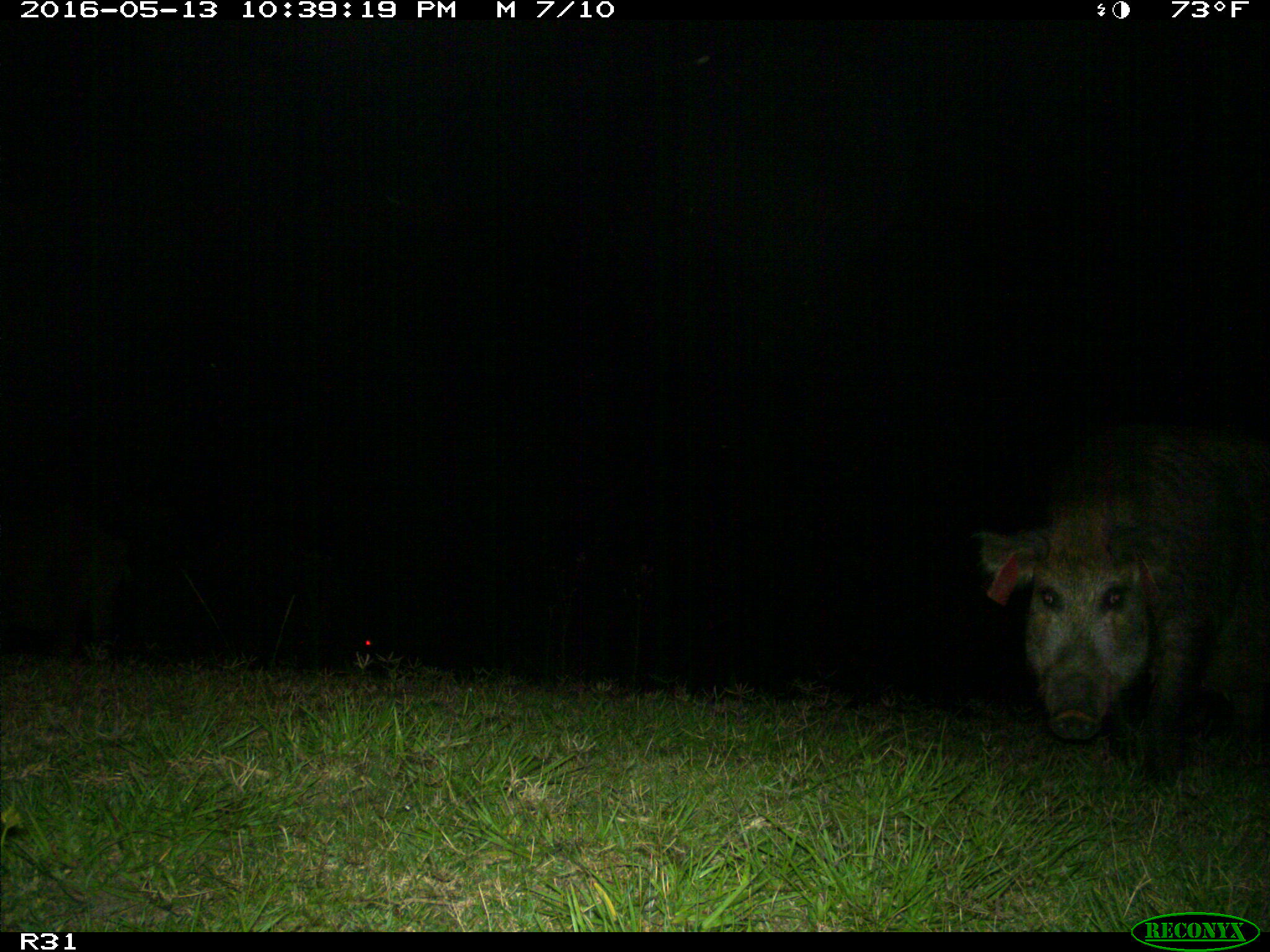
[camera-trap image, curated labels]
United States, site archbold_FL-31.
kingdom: Animalia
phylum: Chordata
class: Mammalia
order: Artiodactyla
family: Suidae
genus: Sus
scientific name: Sus scrofa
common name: wild boar